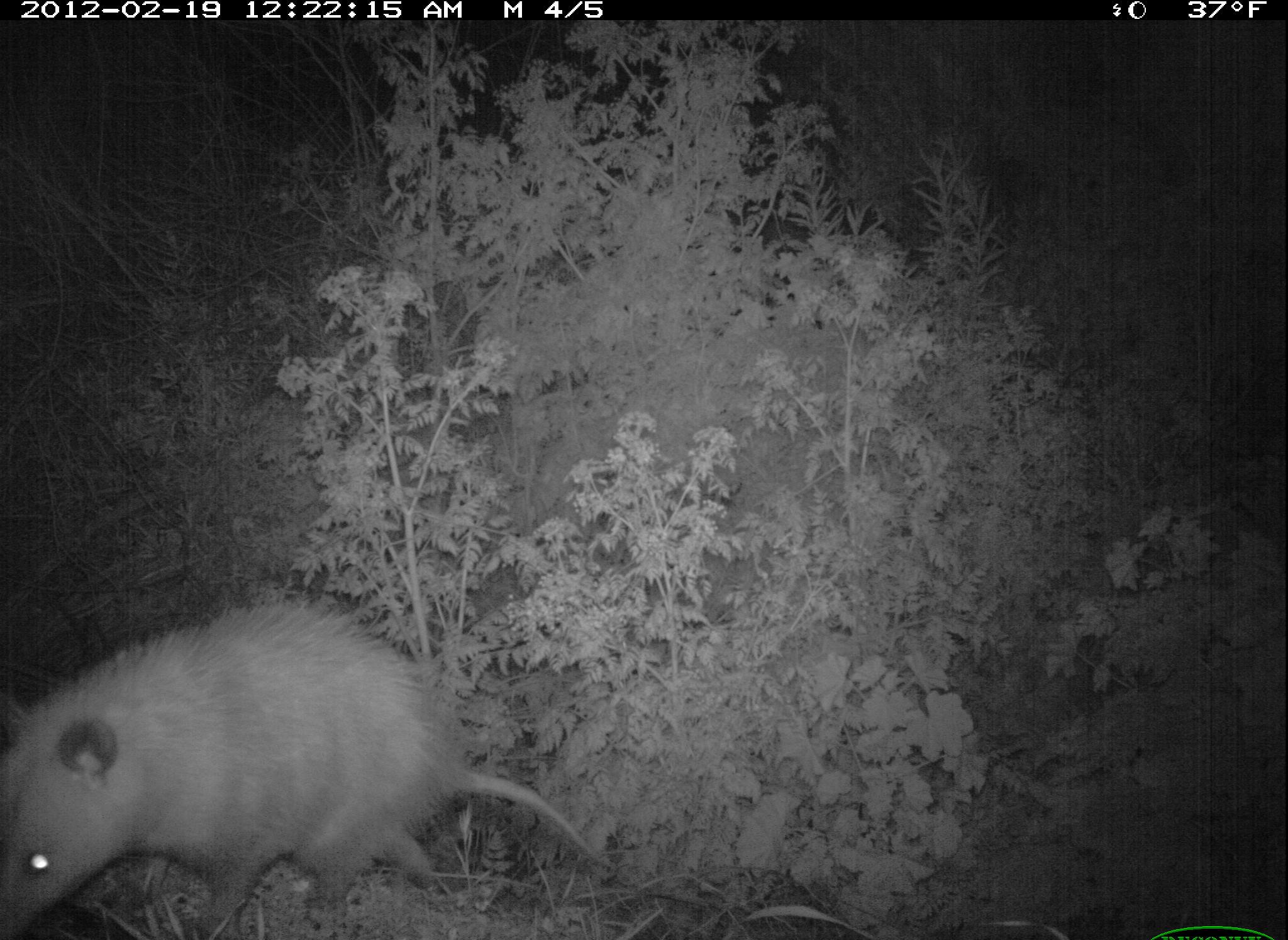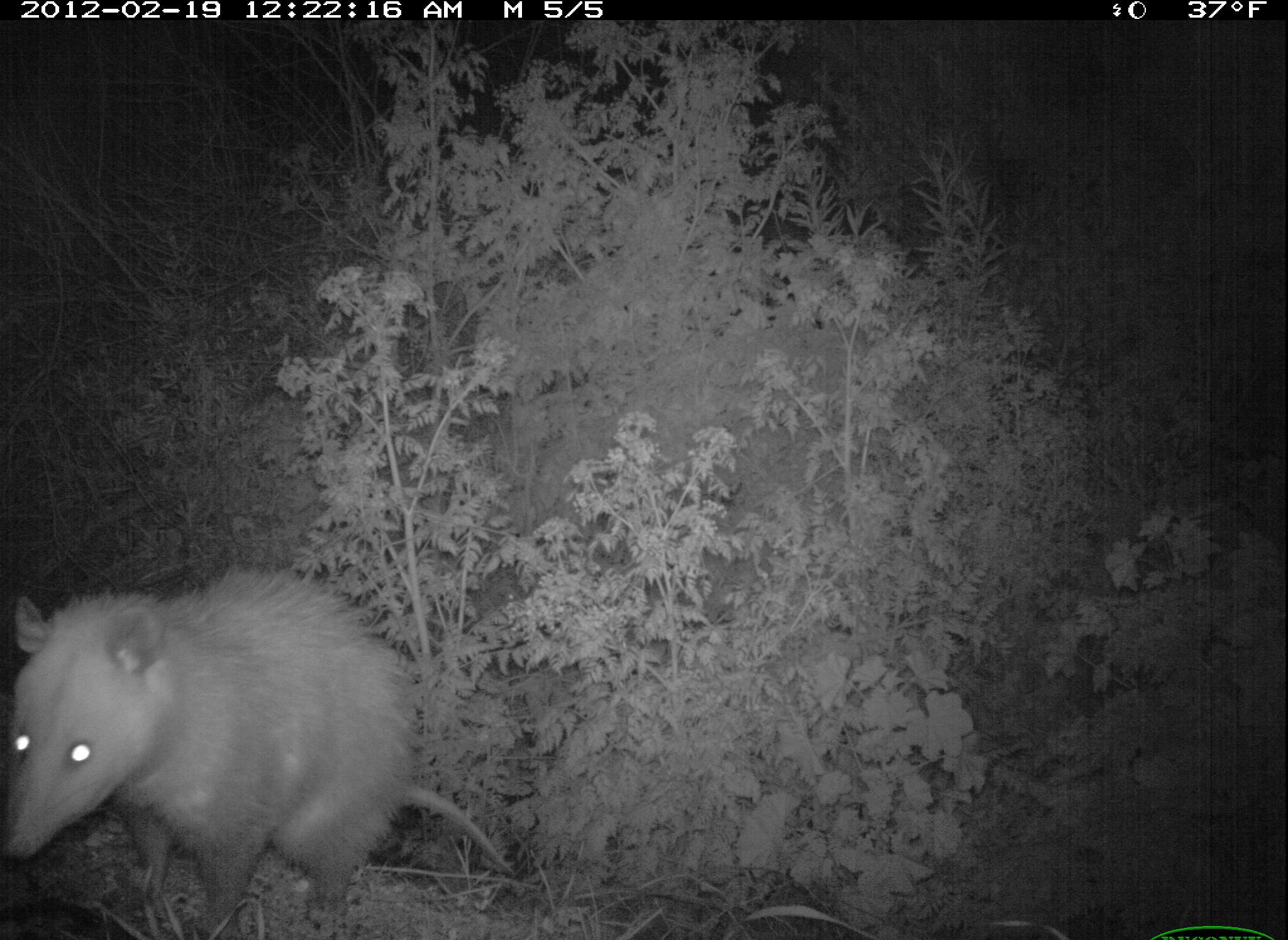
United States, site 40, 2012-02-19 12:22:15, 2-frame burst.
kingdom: Animalia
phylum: Chordata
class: Mammalia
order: Didelphimorphia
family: Didelphidae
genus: Didelphis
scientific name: Didelphis virginiana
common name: virginia opossum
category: opossum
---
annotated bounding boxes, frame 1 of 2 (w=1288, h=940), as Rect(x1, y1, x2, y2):
opossum: Rect(3, 590, 607, 940)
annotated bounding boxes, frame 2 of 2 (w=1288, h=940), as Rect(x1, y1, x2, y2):
opossum: Rect(2, 567, 518, 937)